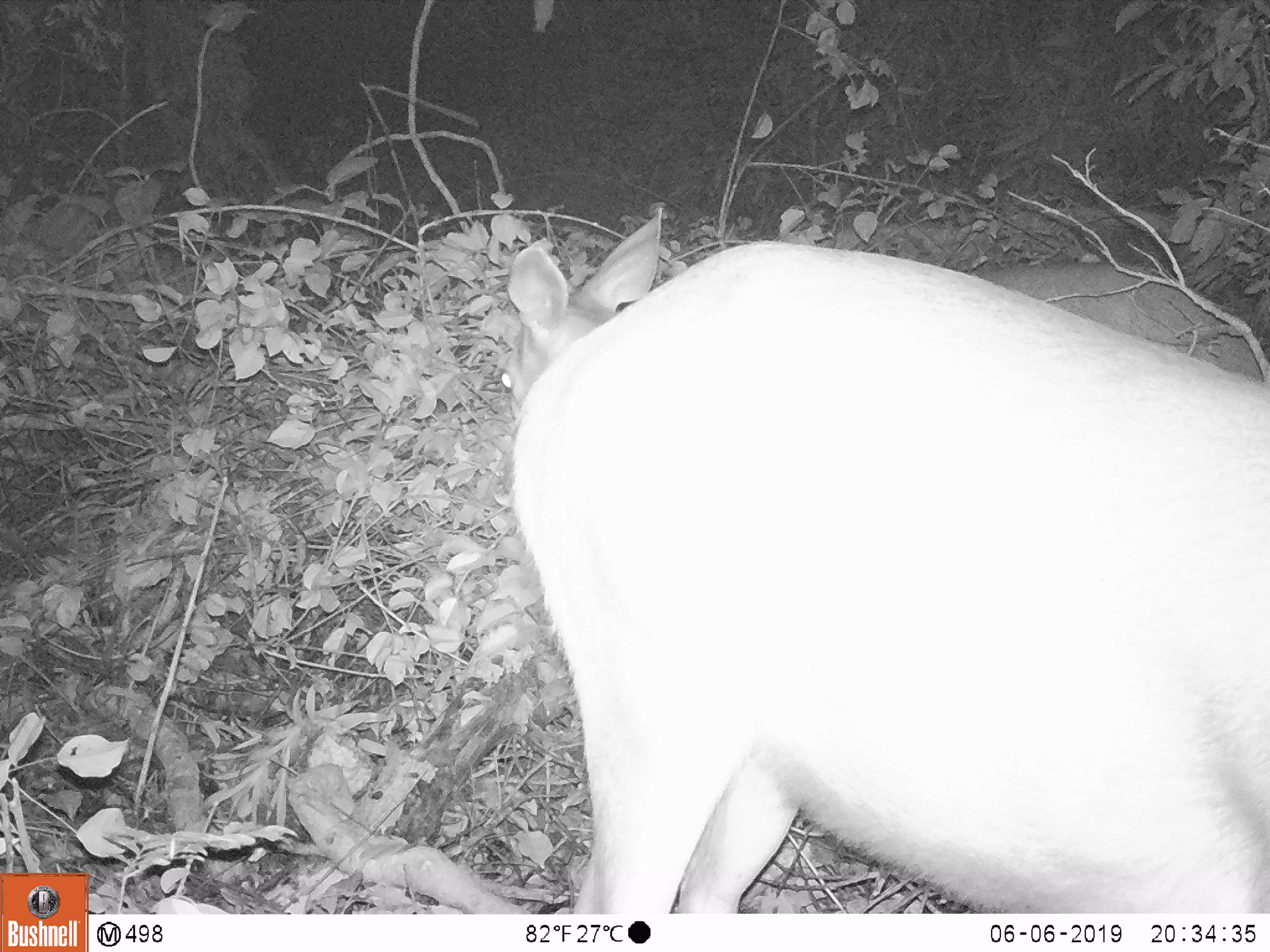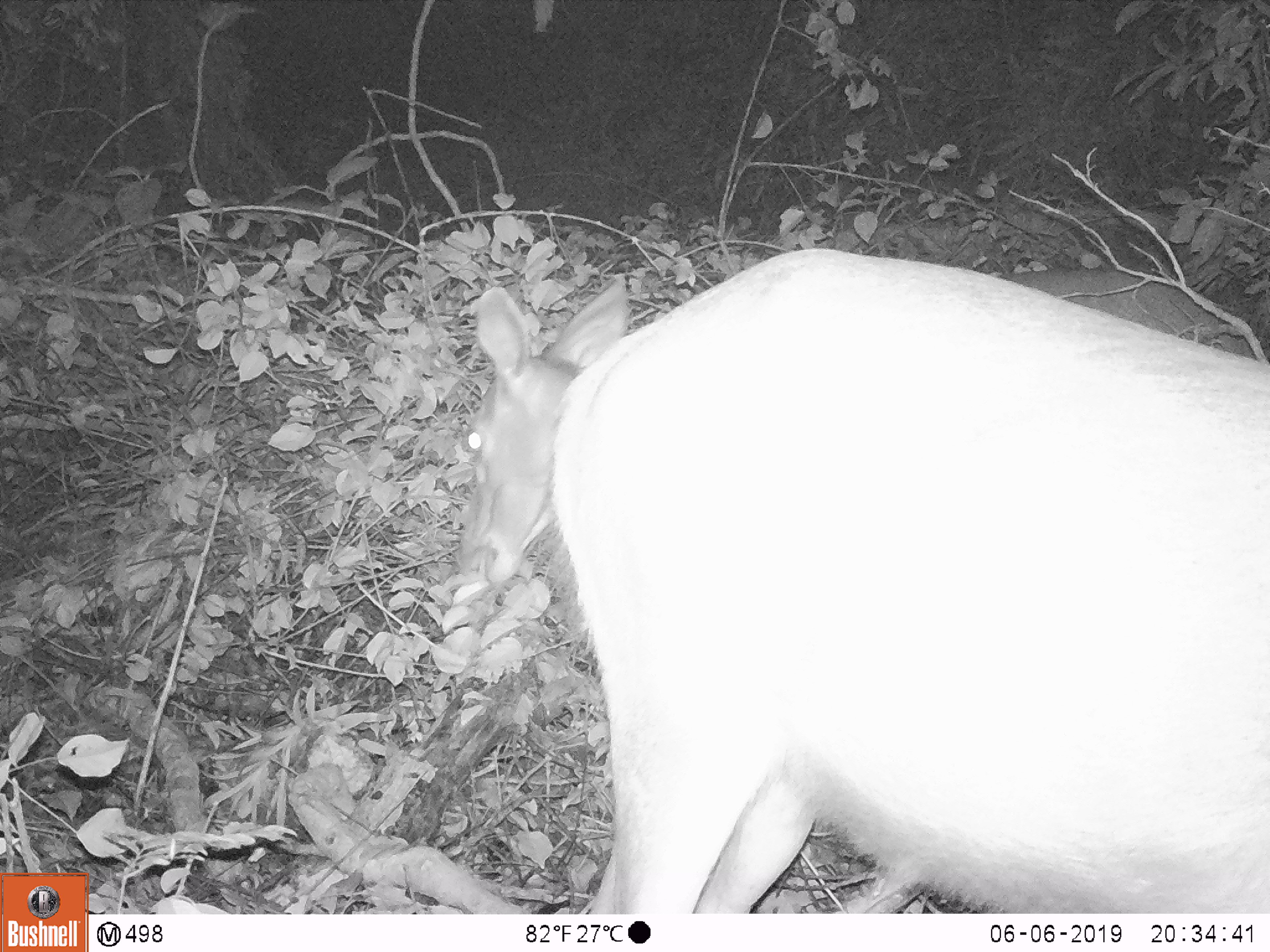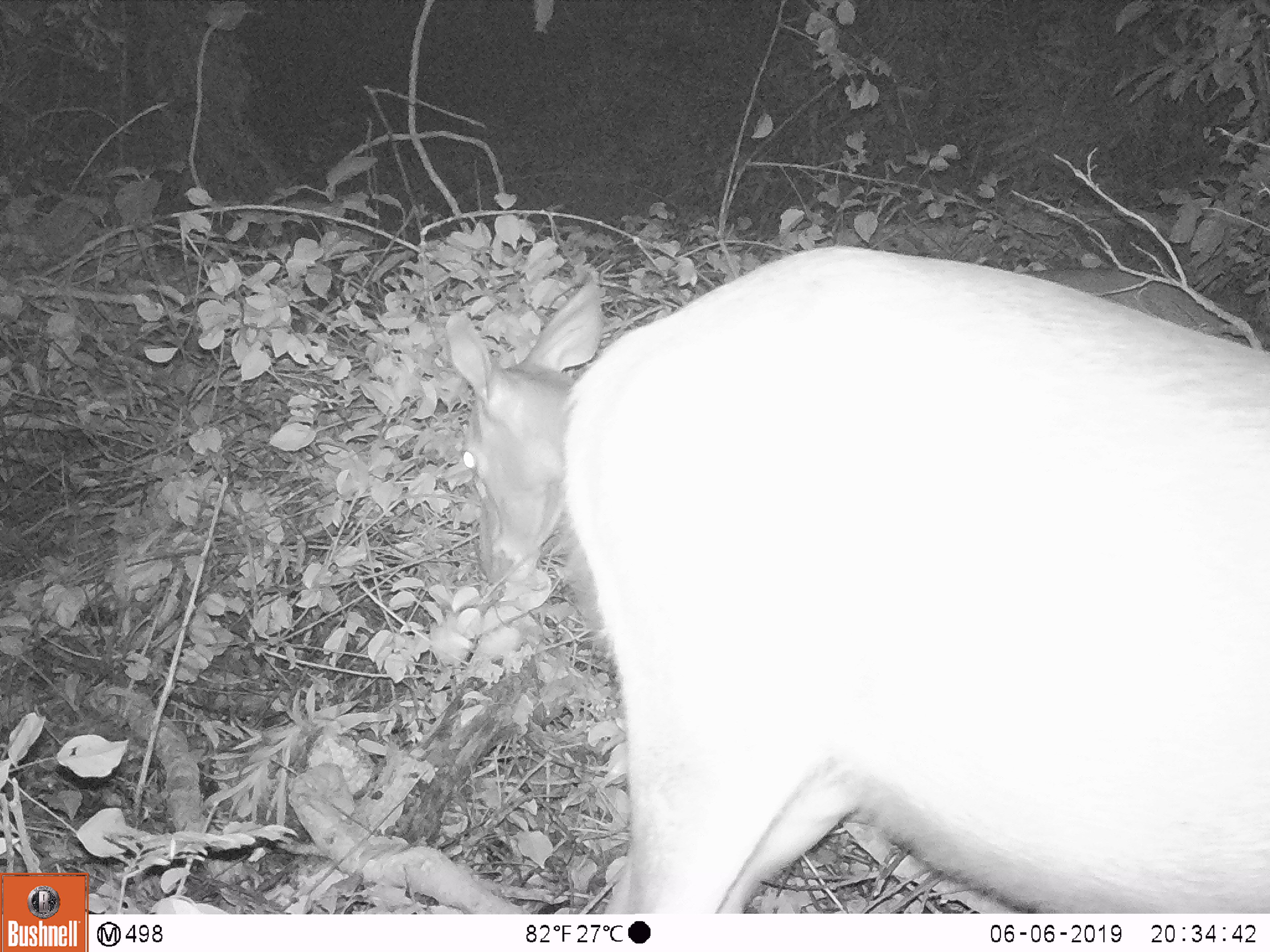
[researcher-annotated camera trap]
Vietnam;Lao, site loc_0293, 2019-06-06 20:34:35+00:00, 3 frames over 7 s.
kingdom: Animalia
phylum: Chordata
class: Mammalia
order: Artiodactyla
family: Cervidae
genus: Rusa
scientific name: Rusa unicolor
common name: sambar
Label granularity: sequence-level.